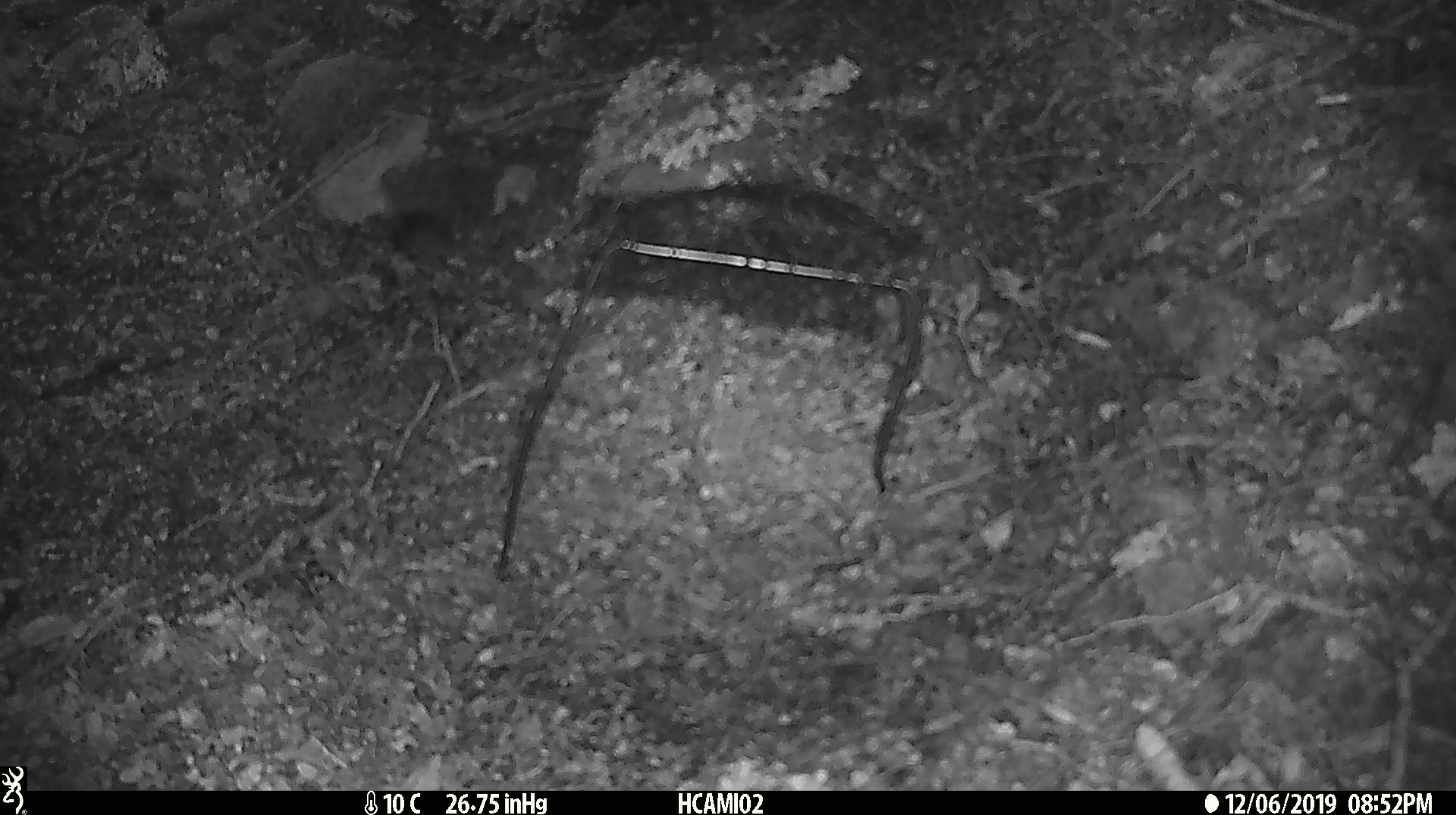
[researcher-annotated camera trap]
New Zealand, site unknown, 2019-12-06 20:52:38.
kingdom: Animalia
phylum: Chordata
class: Mammalia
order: Rodentia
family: Muridae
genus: Mus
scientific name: Mus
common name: mouse